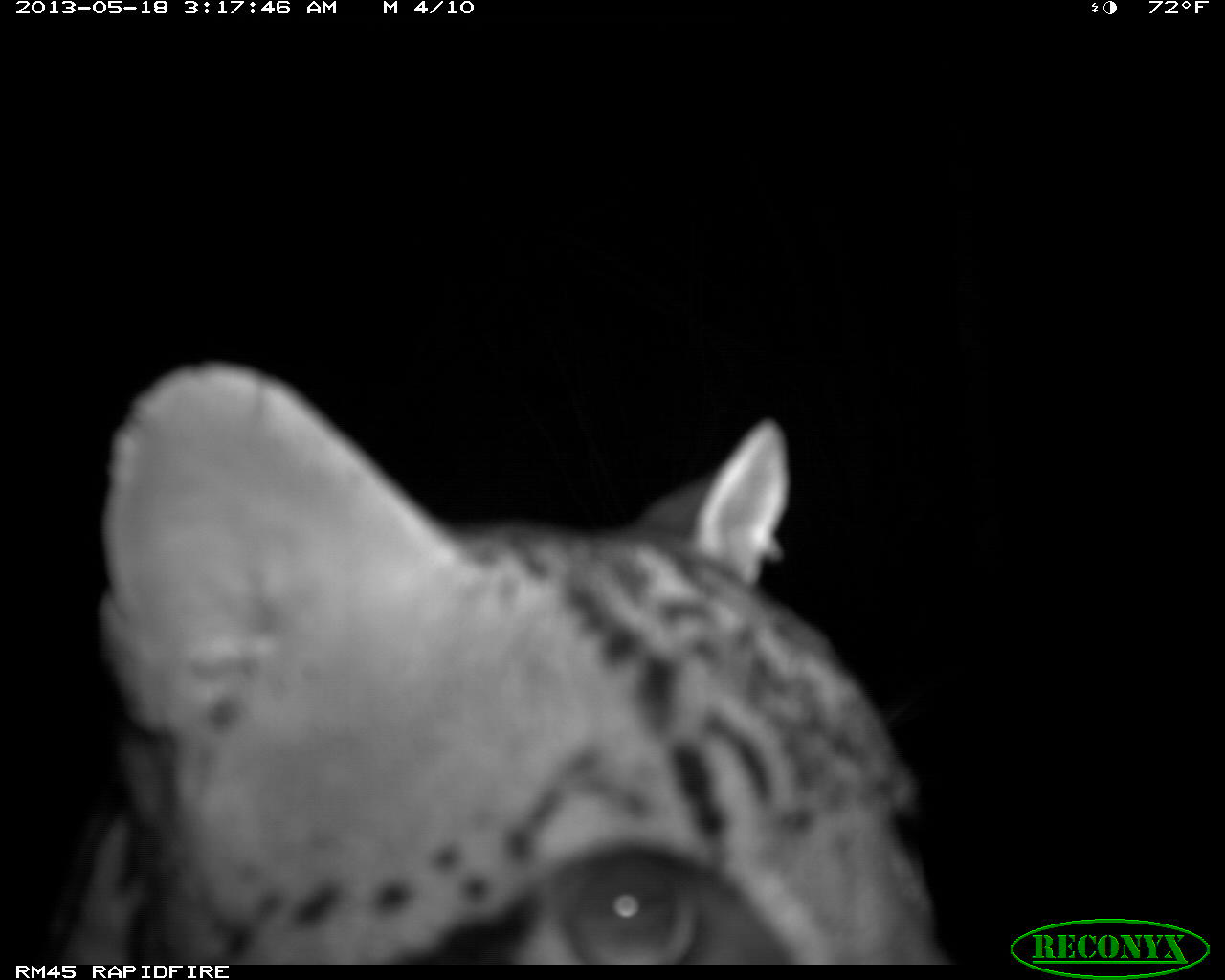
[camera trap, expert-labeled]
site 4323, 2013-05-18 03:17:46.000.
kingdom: Animalia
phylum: Chordata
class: Mammalia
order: Carnivora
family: Felidae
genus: Leopardus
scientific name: Leopardus pardalis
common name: ocelot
Leopardus pardalis (ocelot), count 1, sex male.